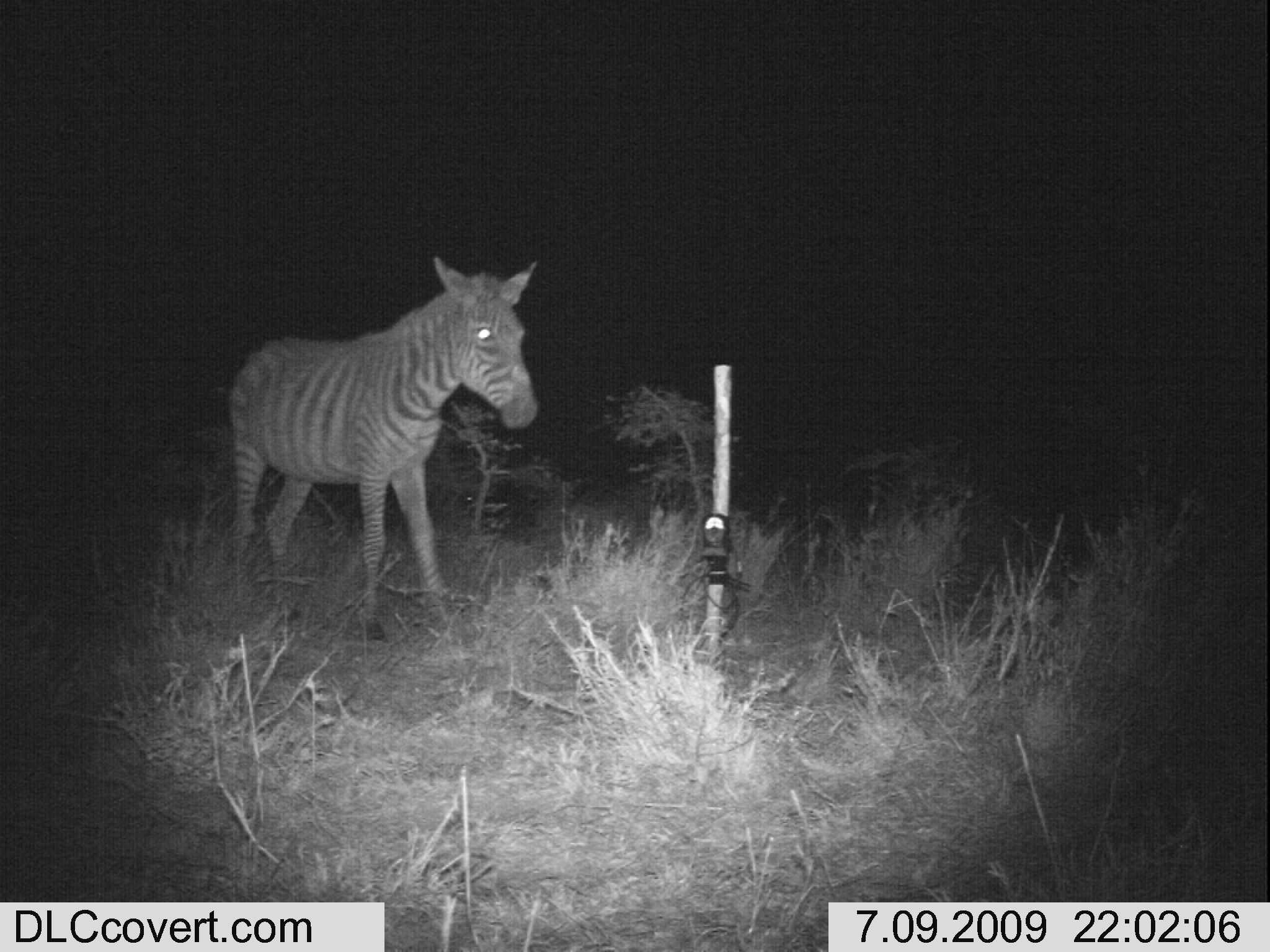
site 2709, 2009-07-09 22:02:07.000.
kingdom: Animalia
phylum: Chordata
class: Mammalia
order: Perissodactyla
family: Equidae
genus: Equus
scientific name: Equus quagga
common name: plains zebra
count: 1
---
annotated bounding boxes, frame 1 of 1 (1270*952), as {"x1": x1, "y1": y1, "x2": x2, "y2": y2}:
equus quagga: {"x1": 226, "y1": 255, "x2": 536, "y2": 641}